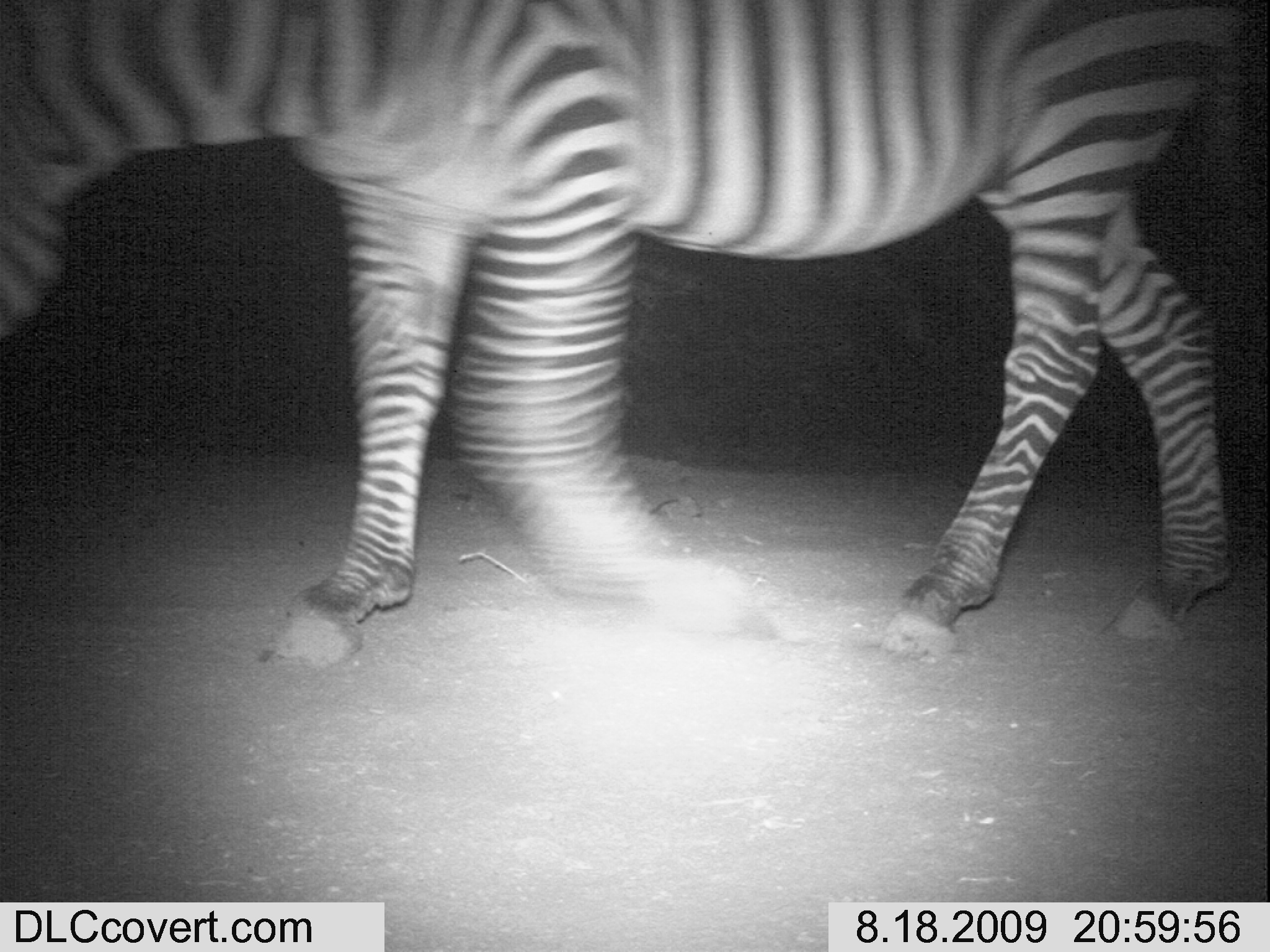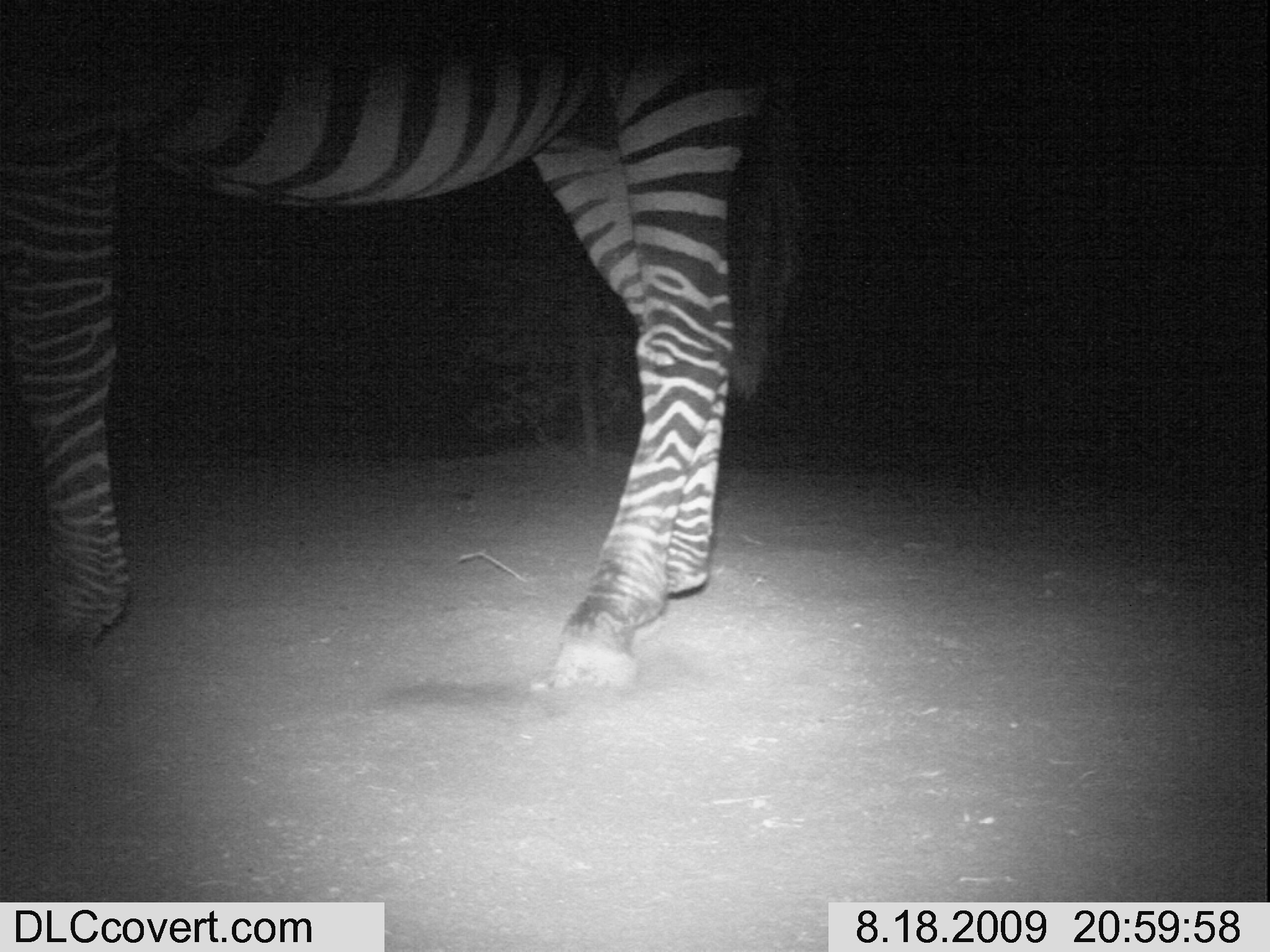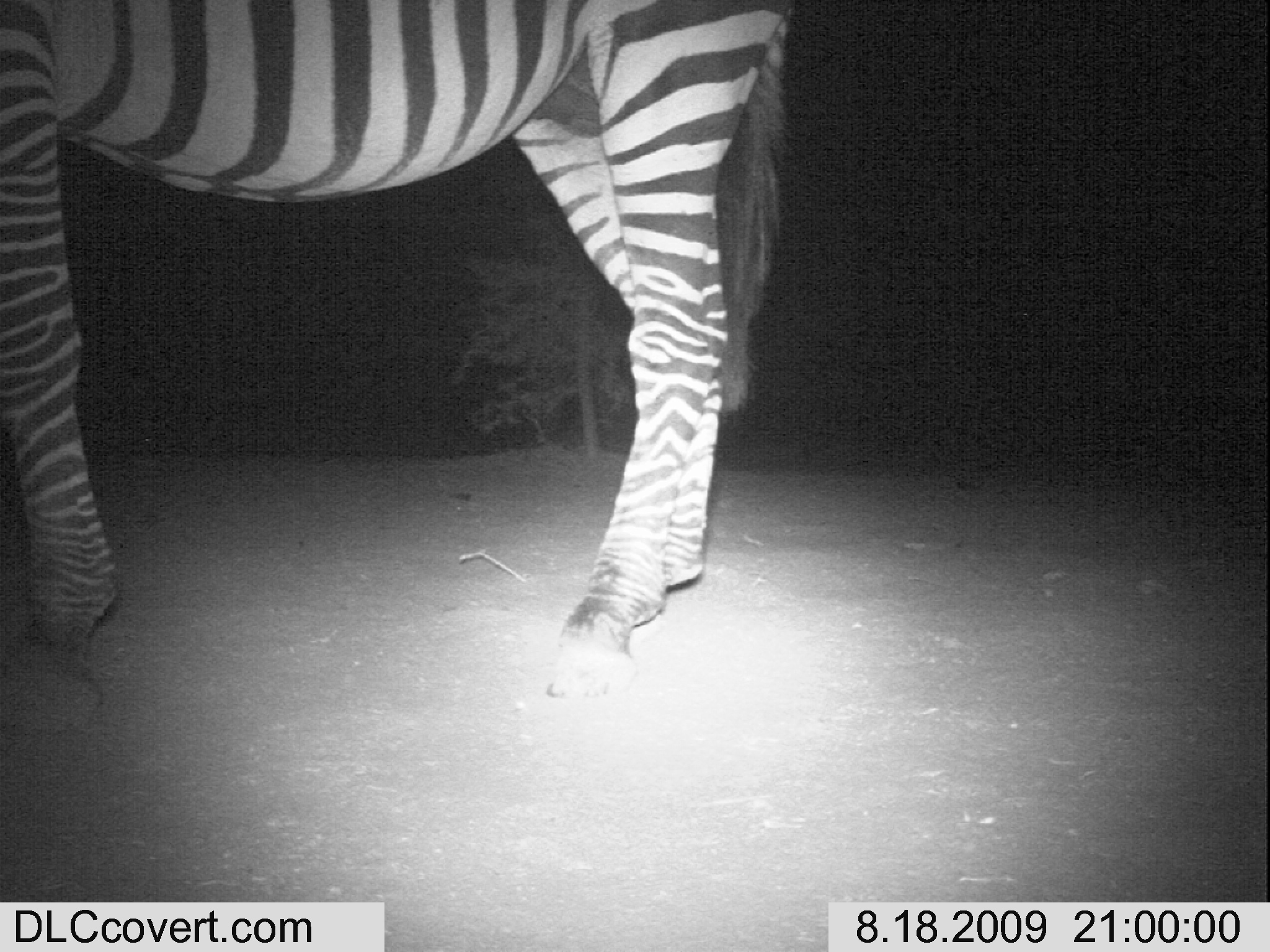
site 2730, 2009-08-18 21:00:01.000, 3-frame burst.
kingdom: Animalia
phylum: Chordata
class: Mammalia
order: Perissodactyla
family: Equidae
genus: Equus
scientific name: Equus quagga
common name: plains zebra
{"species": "Equus quagga (plains zebra)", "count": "1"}